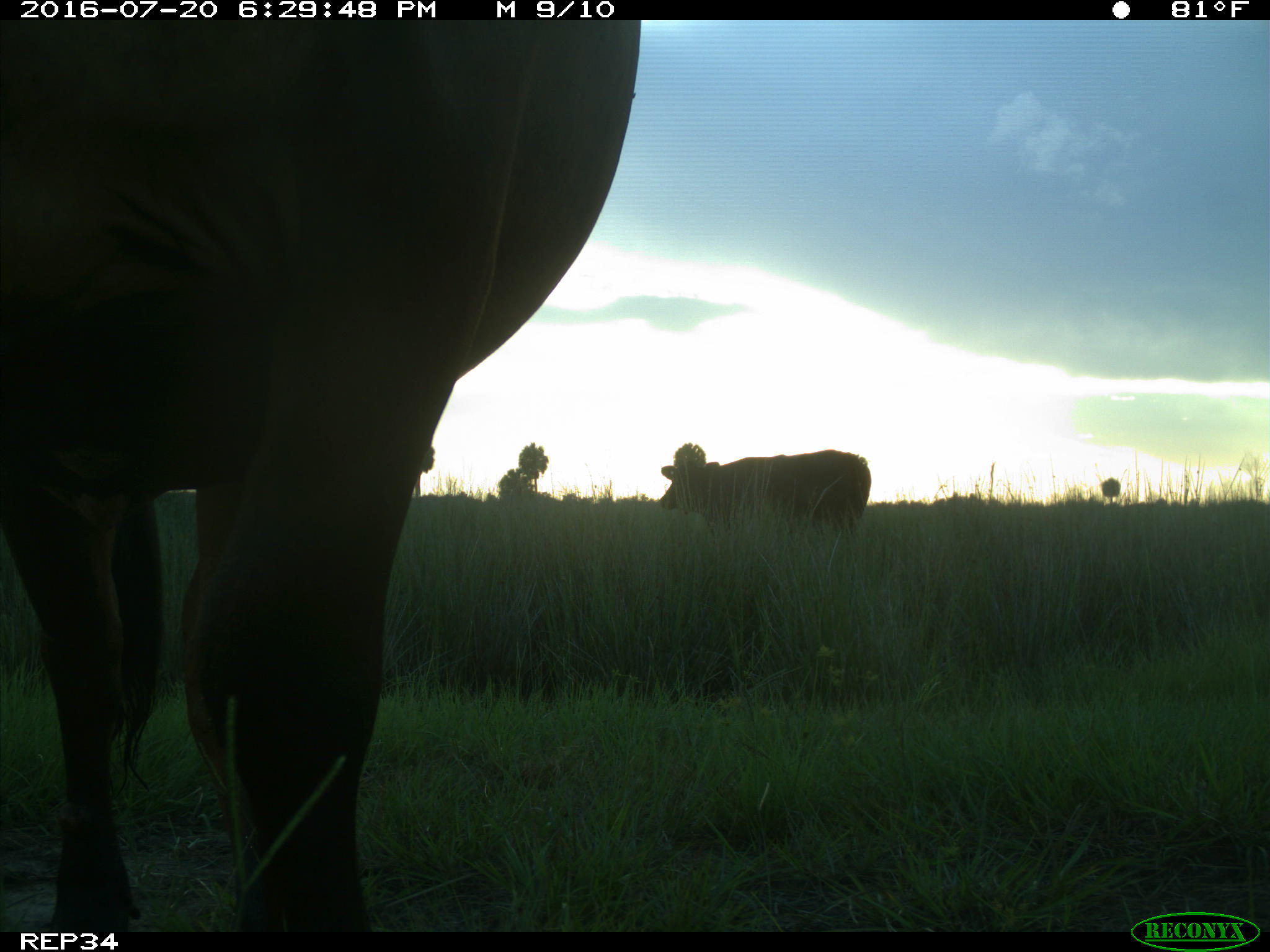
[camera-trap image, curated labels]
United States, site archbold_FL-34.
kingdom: Animalia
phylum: Chordata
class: Mammalia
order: Artiodactyla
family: Bovidae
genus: Bos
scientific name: Bos taurus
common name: domestic cow